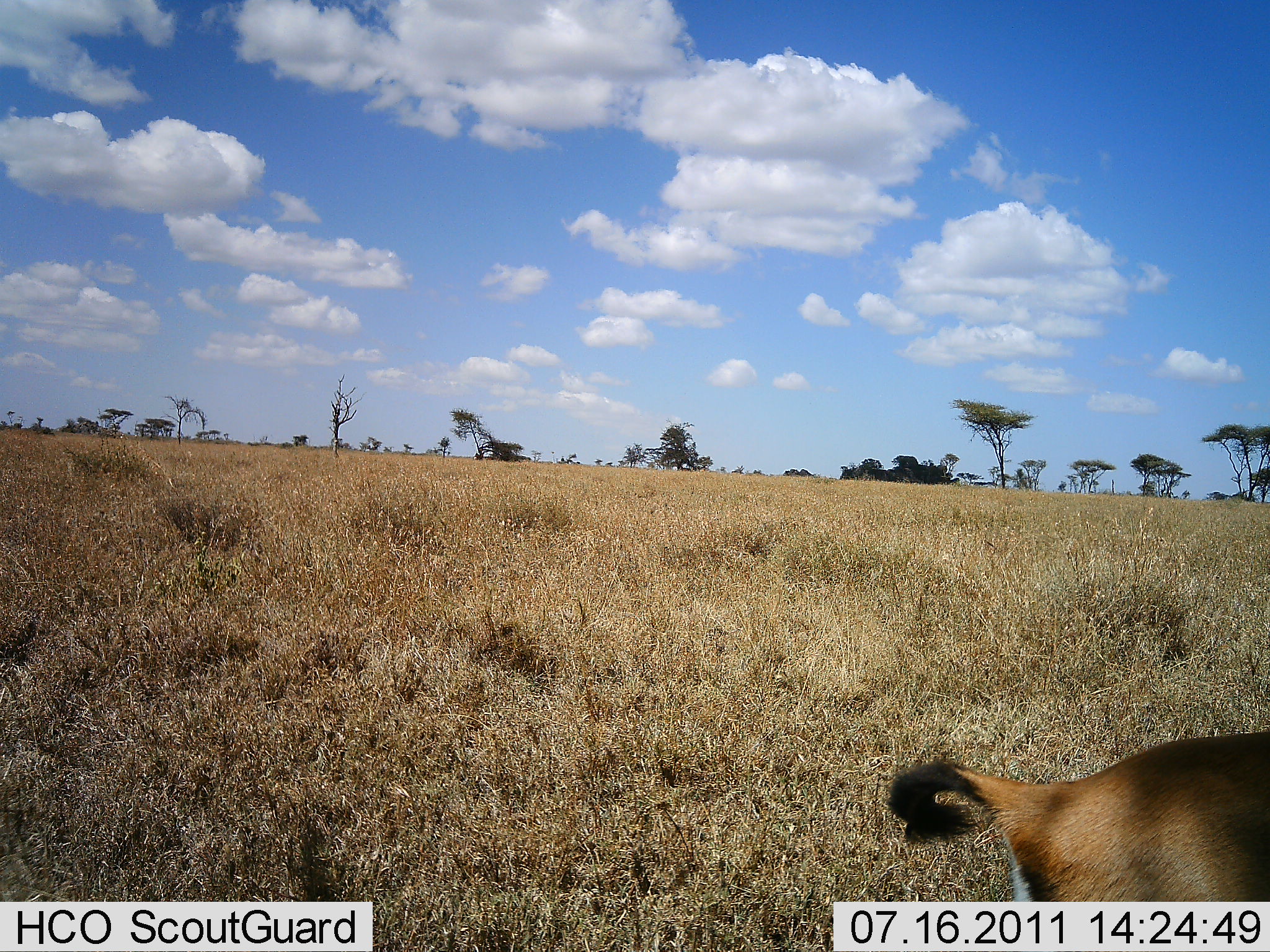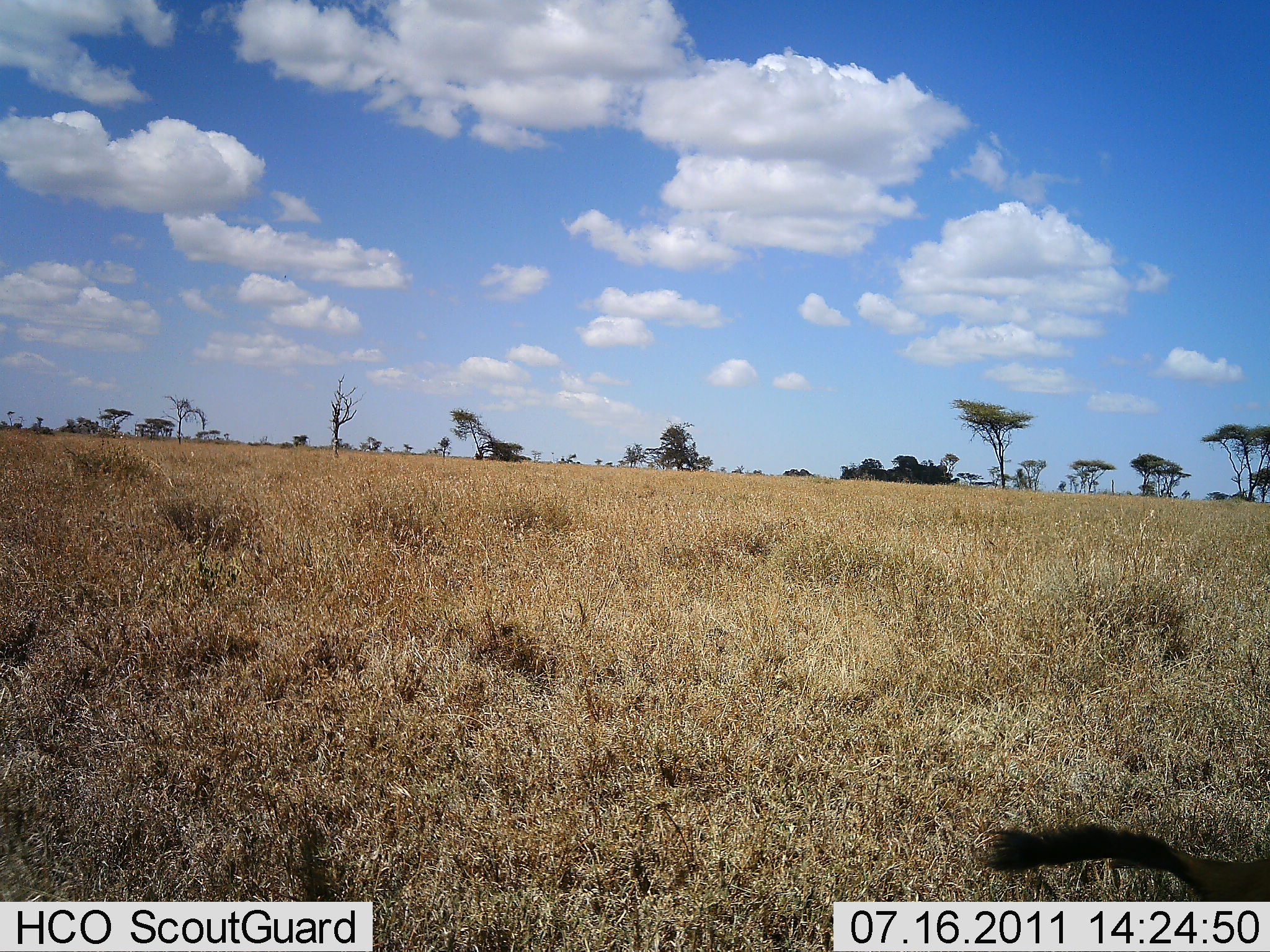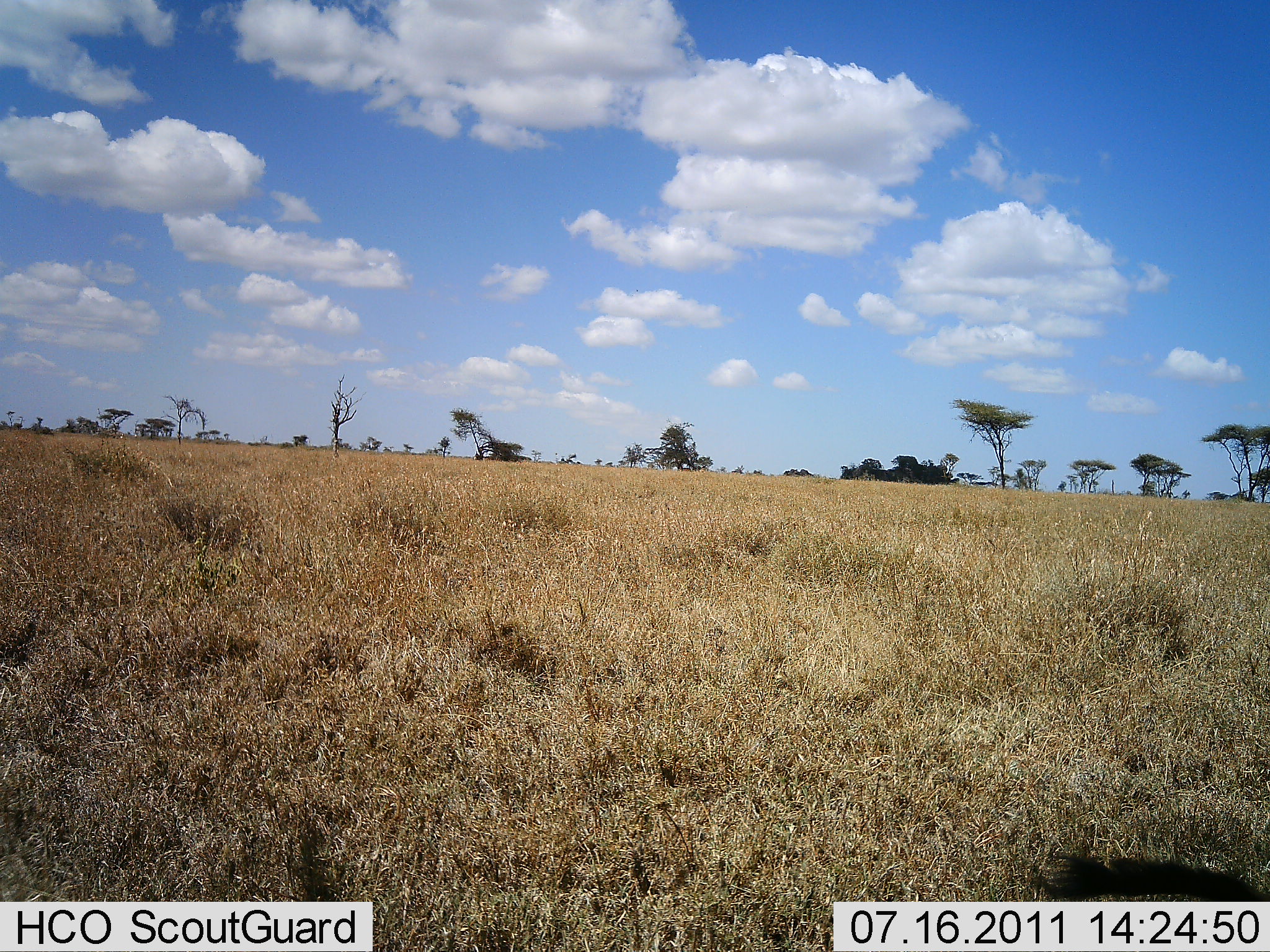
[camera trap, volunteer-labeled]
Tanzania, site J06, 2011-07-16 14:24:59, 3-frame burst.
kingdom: Animalia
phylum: Chordata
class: Mammalia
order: Artiodactyla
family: Bovidae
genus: Eudorcas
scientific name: Eudorcas thomsonii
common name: thomson's gazelle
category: gazellethomsons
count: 1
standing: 25%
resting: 0%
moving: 75%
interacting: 0%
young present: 0%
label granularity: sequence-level